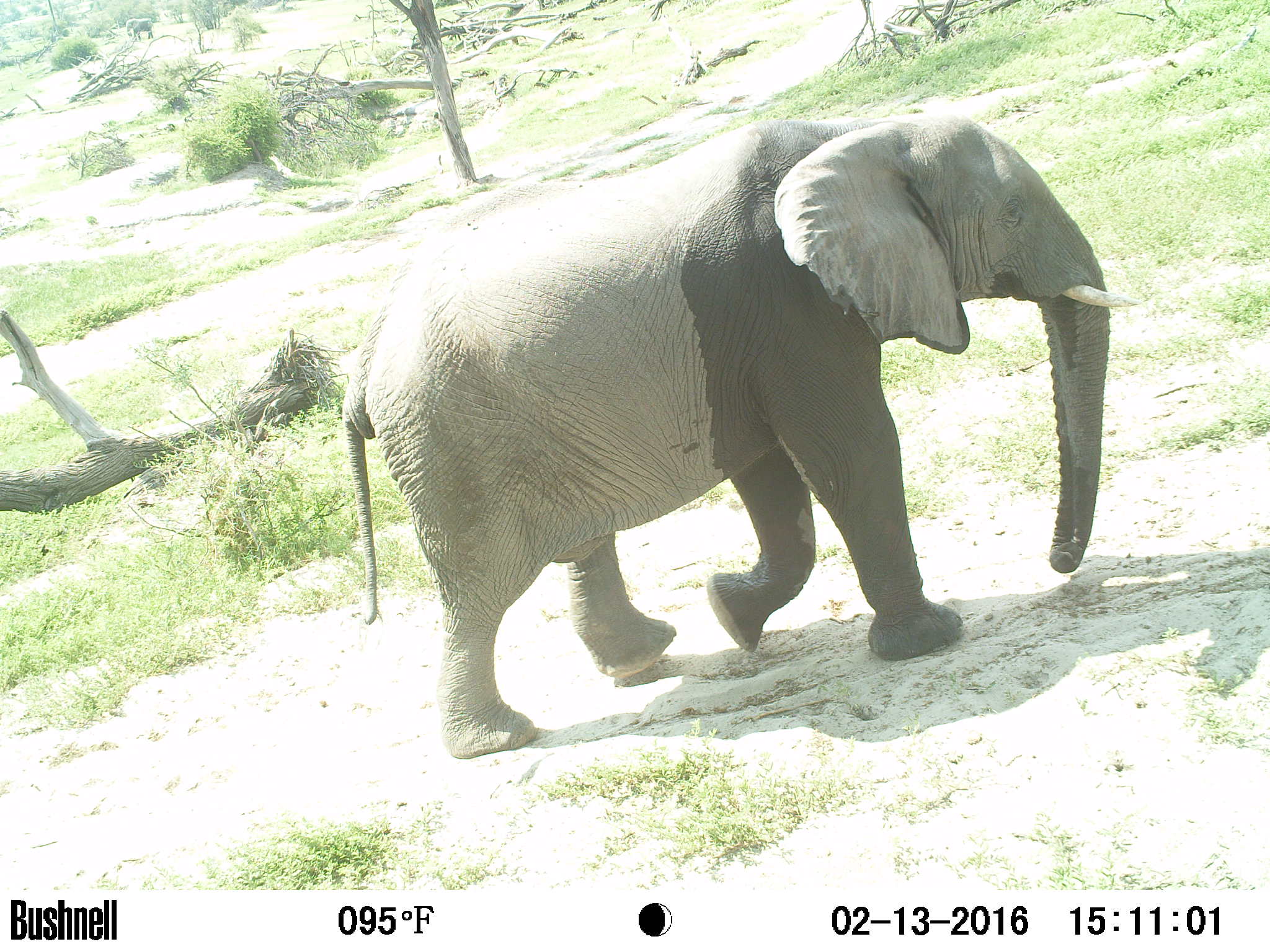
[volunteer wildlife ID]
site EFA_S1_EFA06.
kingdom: Animalia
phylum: Chordata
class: Mammalia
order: Proboscidea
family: Elephantidae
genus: Loxodonta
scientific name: Loxodonta africana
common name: african bush elephant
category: elephant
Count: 1.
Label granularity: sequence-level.